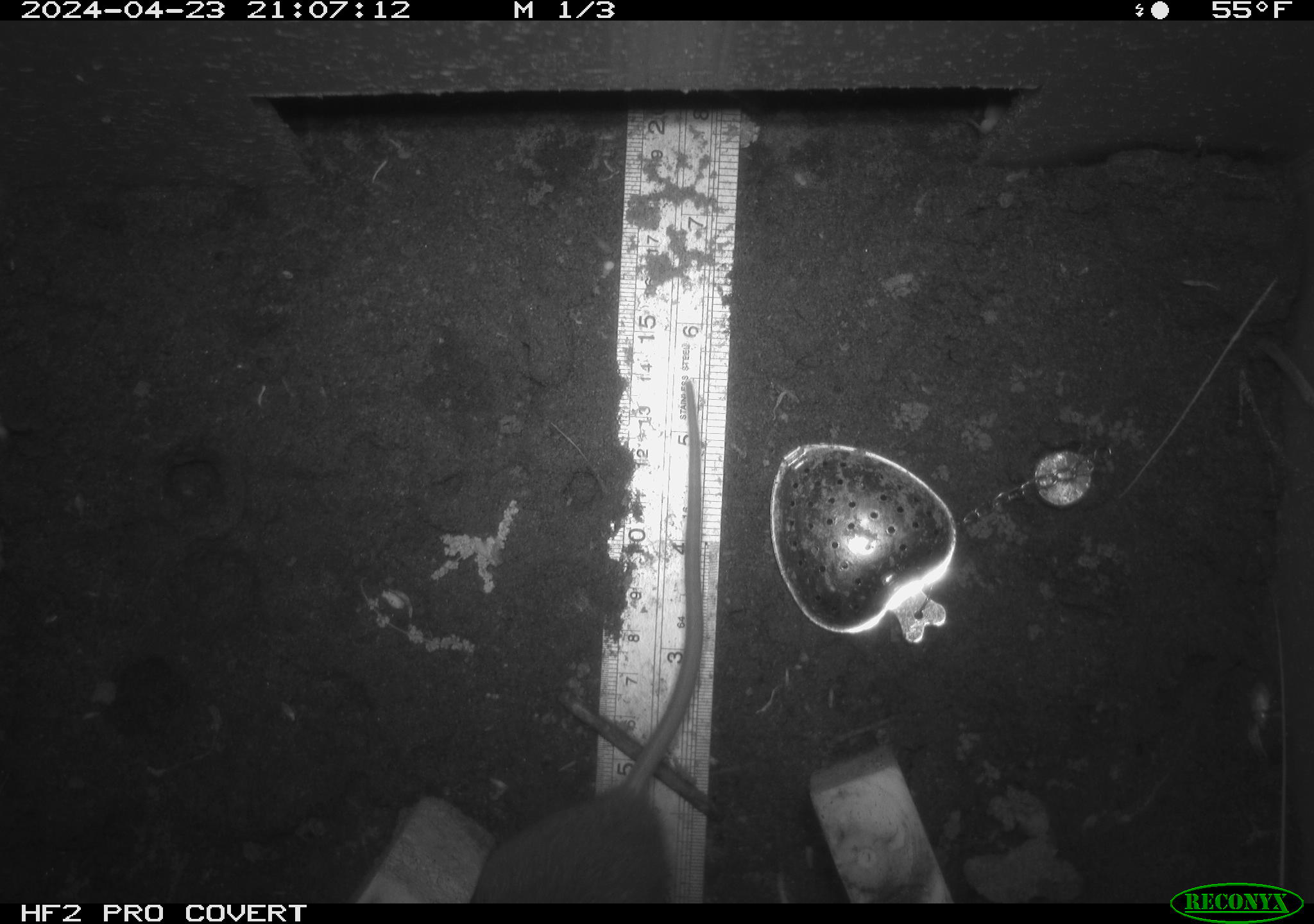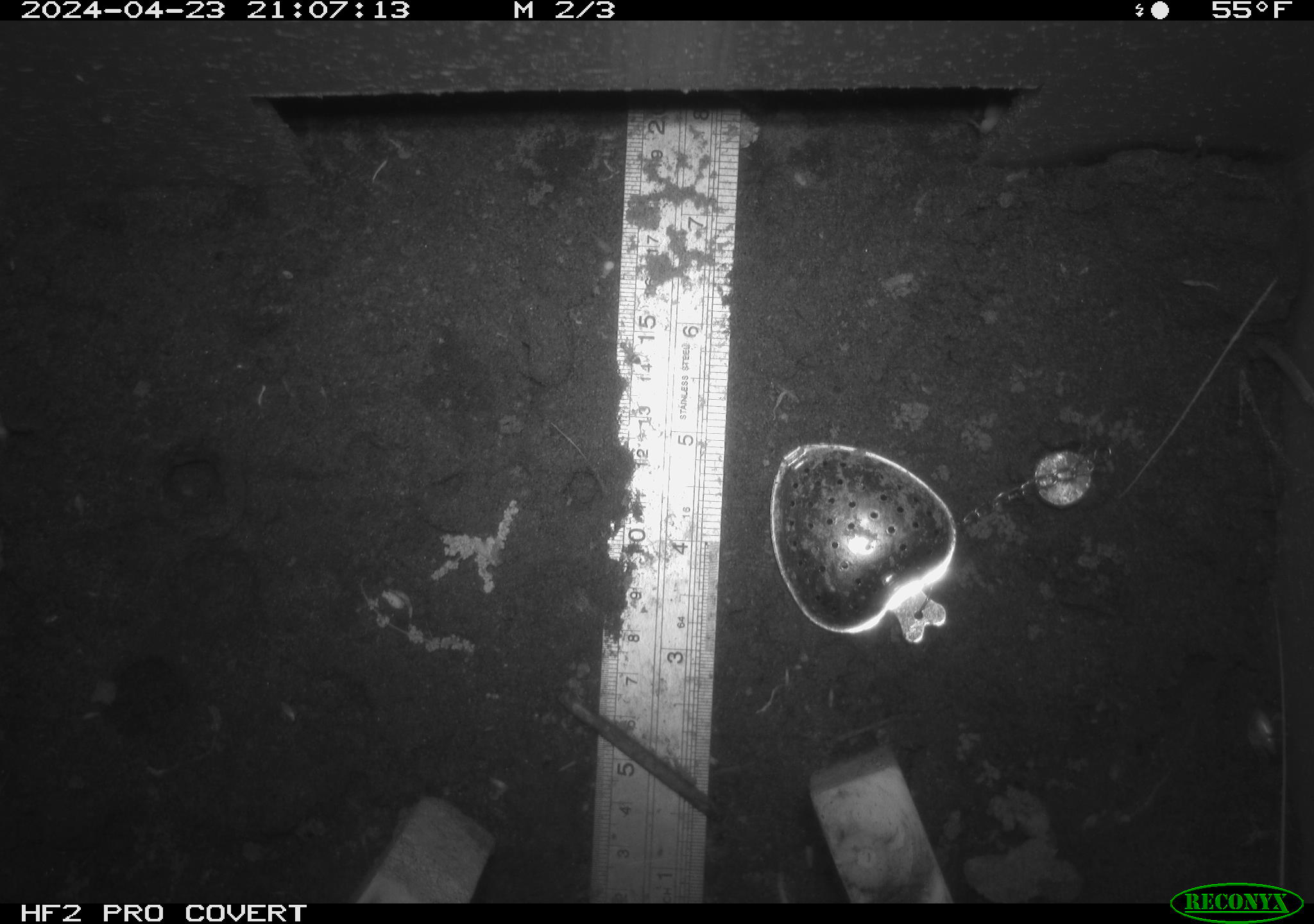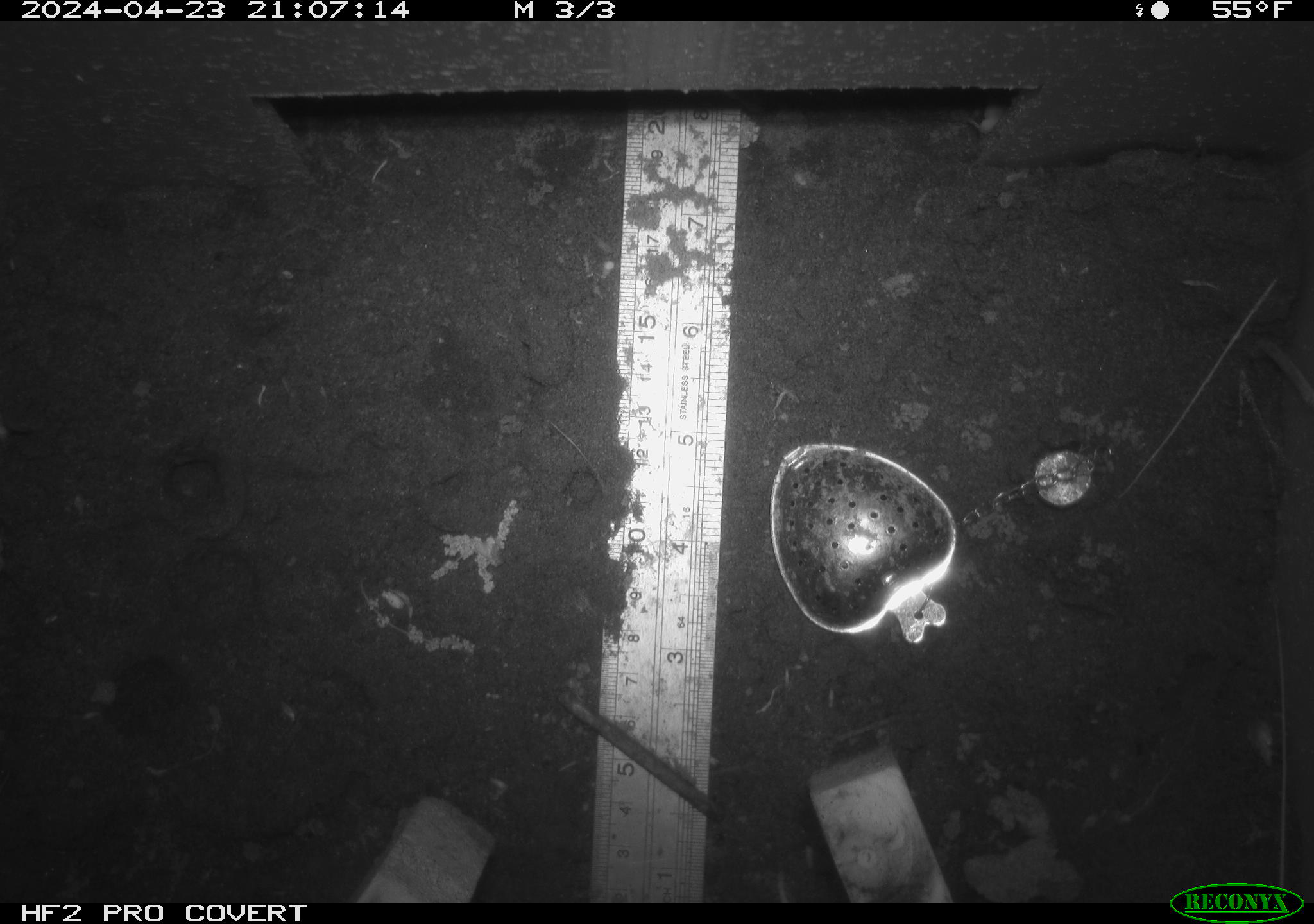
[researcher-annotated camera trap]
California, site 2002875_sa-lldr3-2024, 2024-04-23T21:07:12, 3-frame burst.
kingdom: Animalia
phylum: Chordata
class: Mammalia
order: Rodentia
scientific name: Rodentia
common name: rodent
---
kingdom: Animalia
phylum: Arthropoda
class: Insecta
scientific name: Insecta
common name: insect